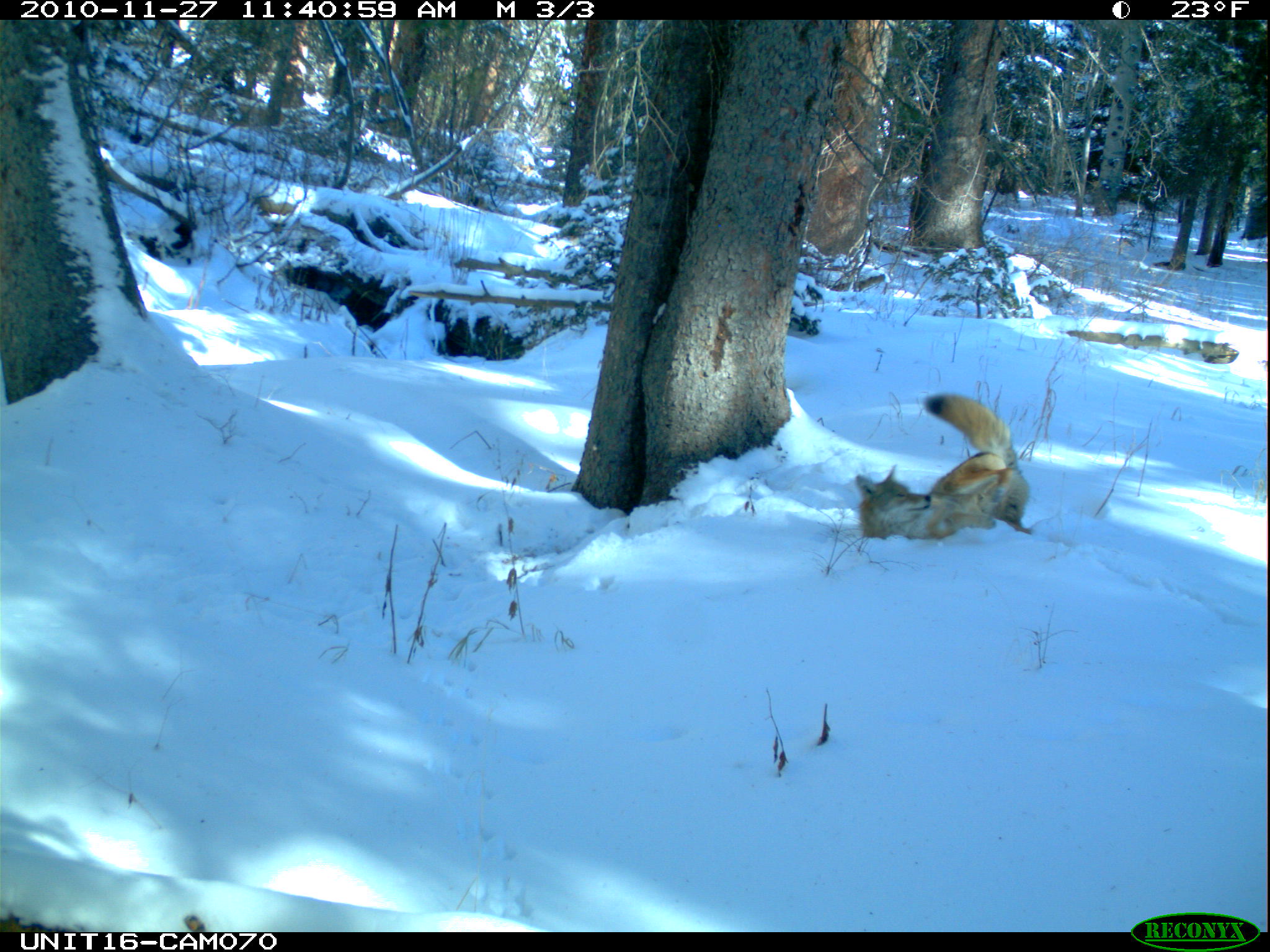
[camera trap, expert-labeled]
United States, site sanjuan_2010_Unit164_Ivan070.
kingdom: Animalia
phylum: Chordata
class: Mammalia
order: Carnivora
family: Canidae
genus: Canis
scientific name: Canis latrans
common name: coyote